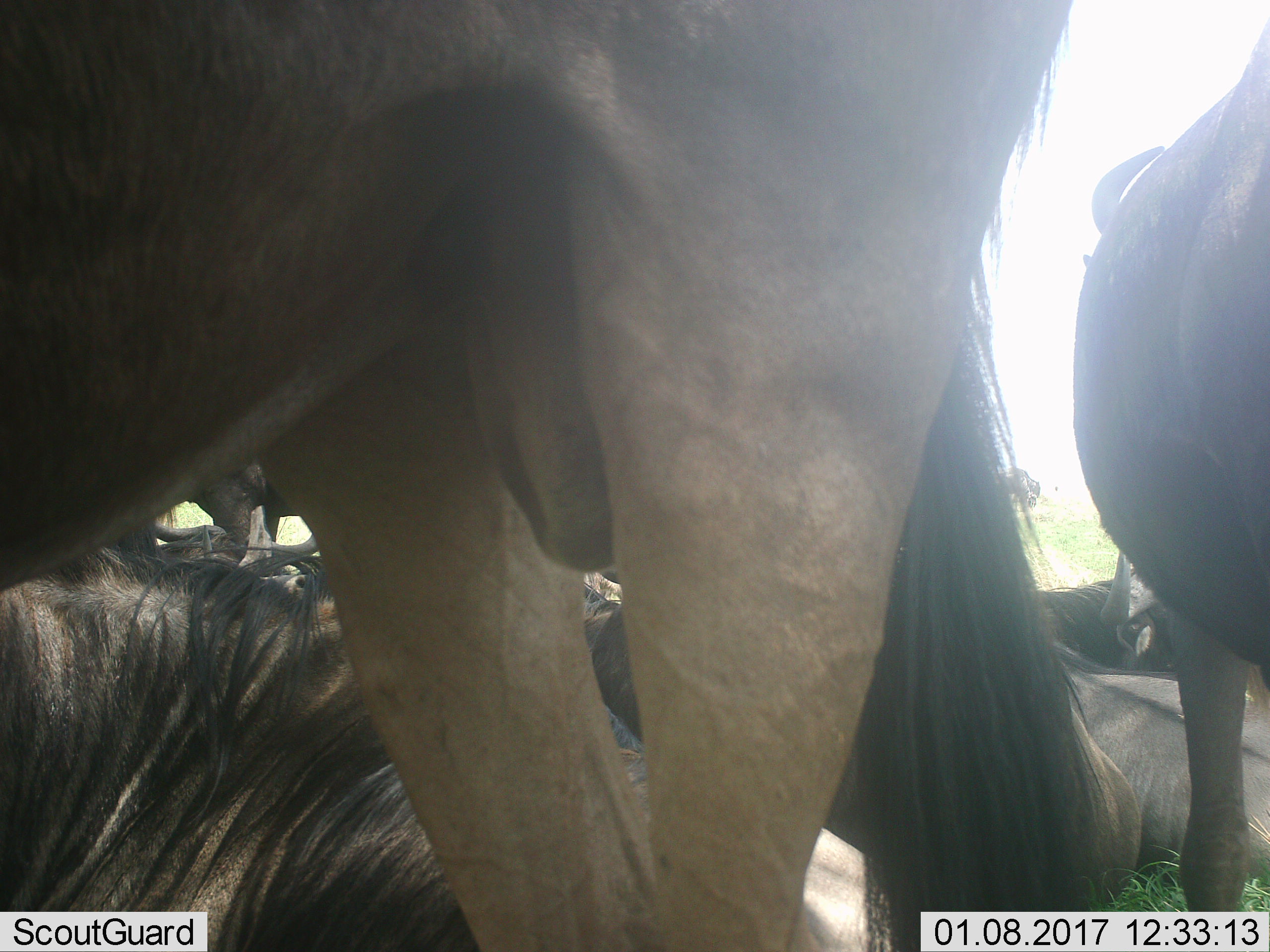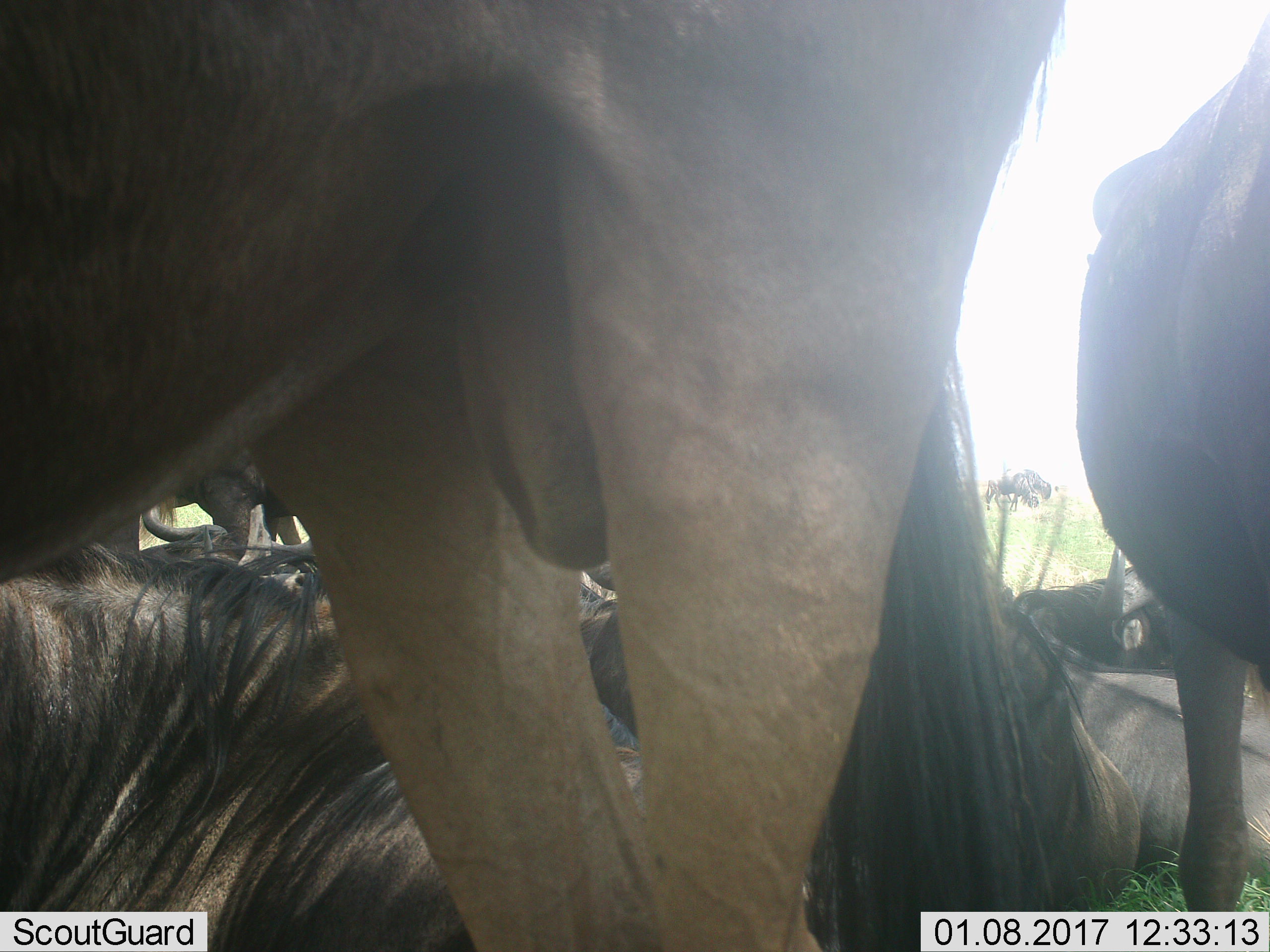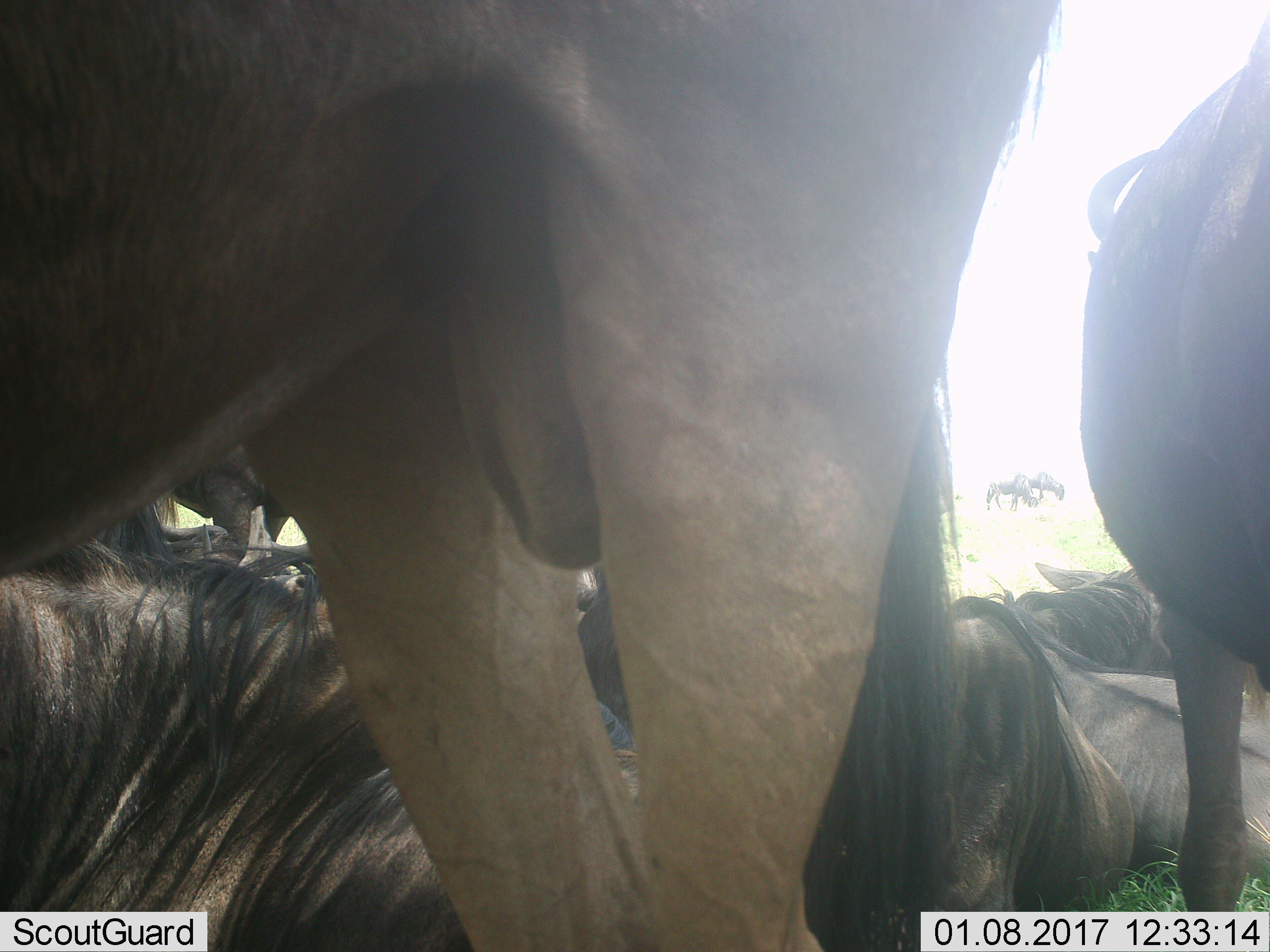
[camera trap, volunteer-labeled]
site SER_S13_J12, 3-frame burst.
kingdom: Animalia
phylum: Chordata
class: Mammalia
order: Artiodactyla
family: Bovidae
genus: Connochaetes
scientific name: Connochaetes taurinus taurinus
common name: blue wildebeest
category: wildebeestblue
Wildebeestblue (blue wildebeest) (Connochaetes taurinus taurinus), count 5. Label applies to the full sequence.